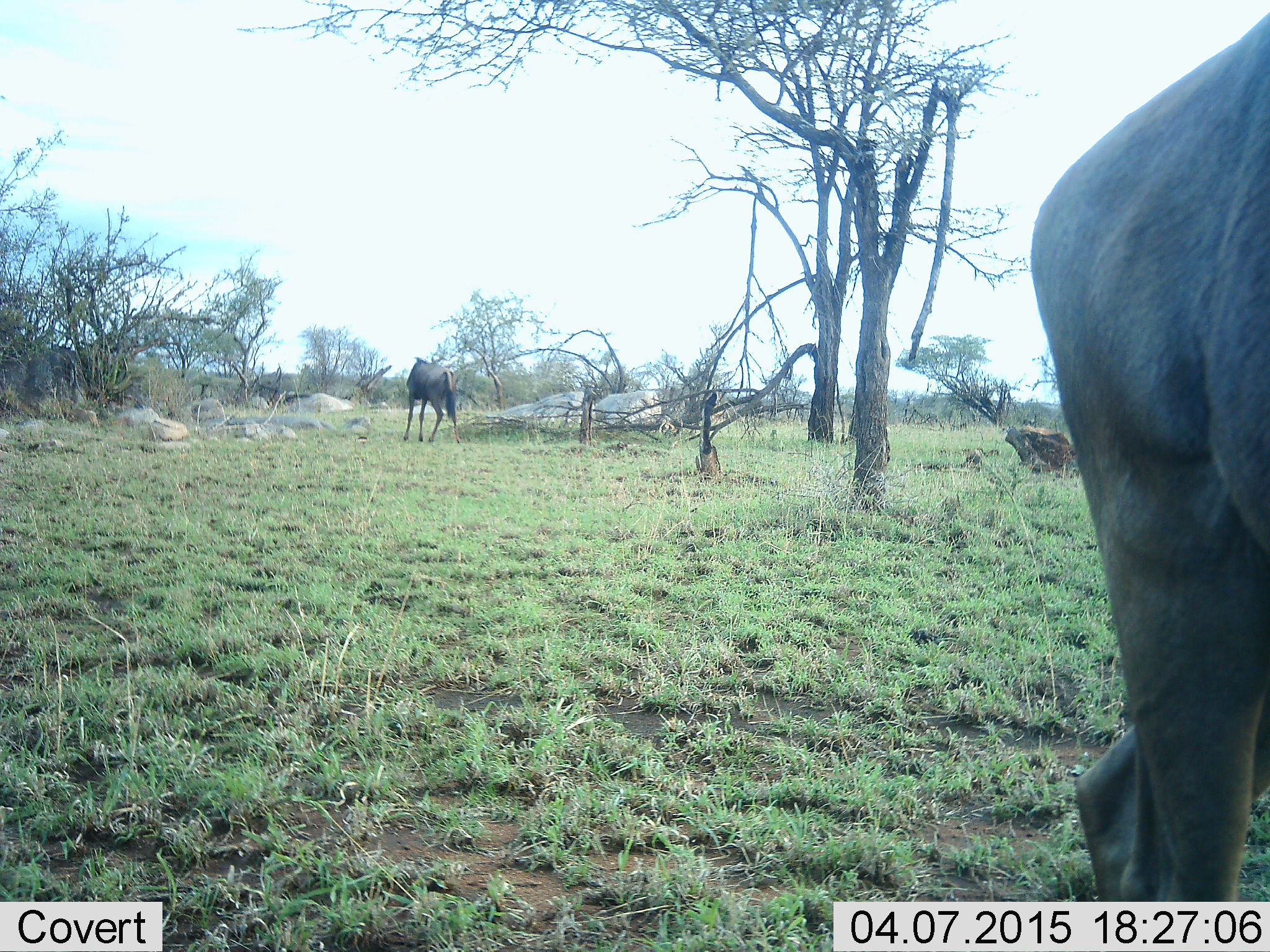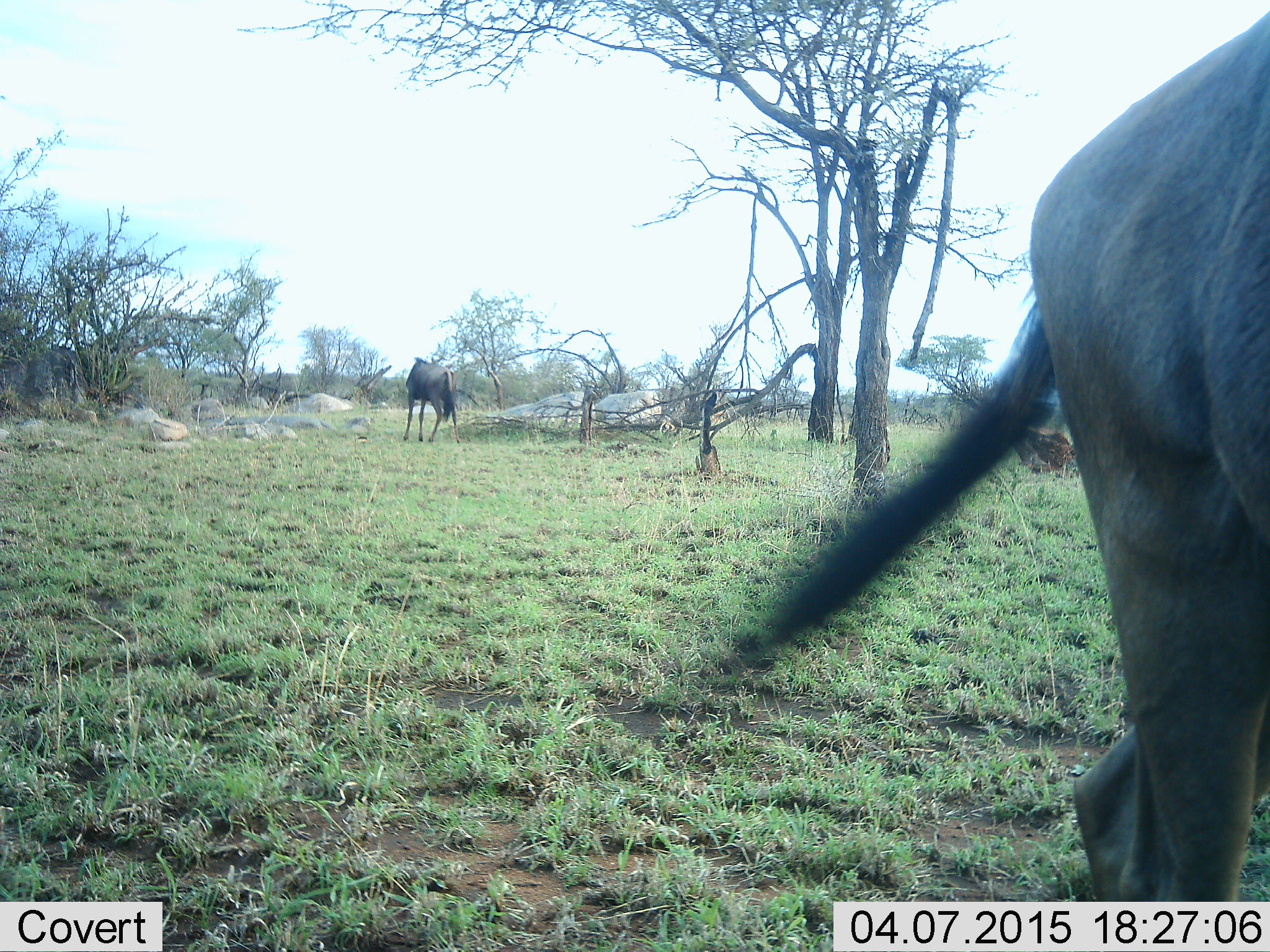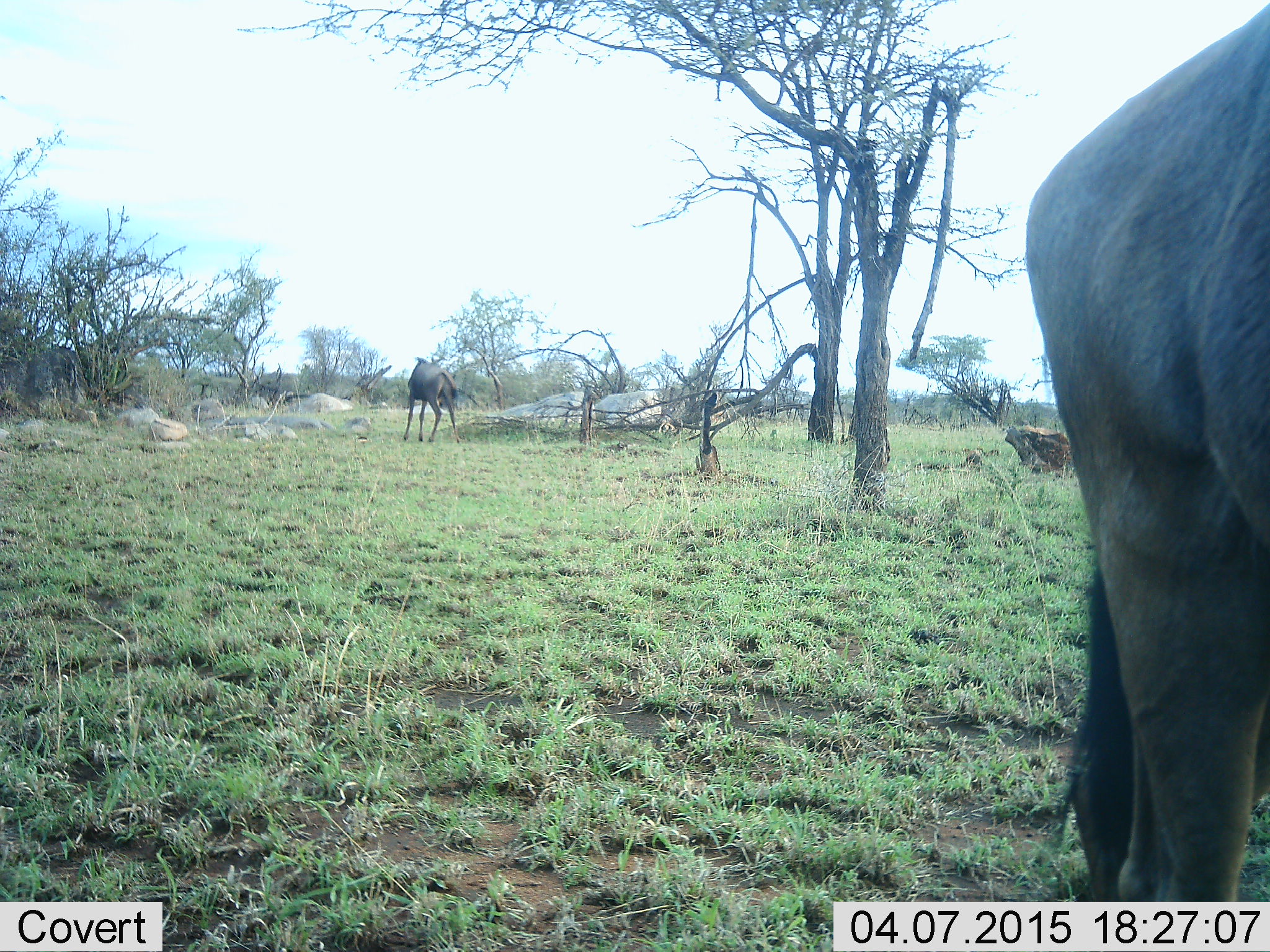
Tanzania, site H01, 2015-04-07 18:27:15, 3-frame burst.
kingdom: Animalia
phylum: Chordata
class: Mammalia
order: Artiodactyla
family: Bovidae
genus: Connochaetes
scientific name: Connochaetes taurinus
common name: blue wildebeest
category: wildebeest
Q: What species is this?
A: Wildebeest (blue wildebeest) (Connochaetes taurinus).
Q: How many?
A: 2.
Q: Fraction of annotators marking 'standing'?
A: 70%.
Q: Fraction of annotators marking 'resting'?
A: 0%.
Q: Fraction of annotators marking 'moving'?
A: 40%.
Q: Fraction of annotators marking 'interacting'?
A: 0%.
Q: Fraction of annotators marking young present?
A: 0%.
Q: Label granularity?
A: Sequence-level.